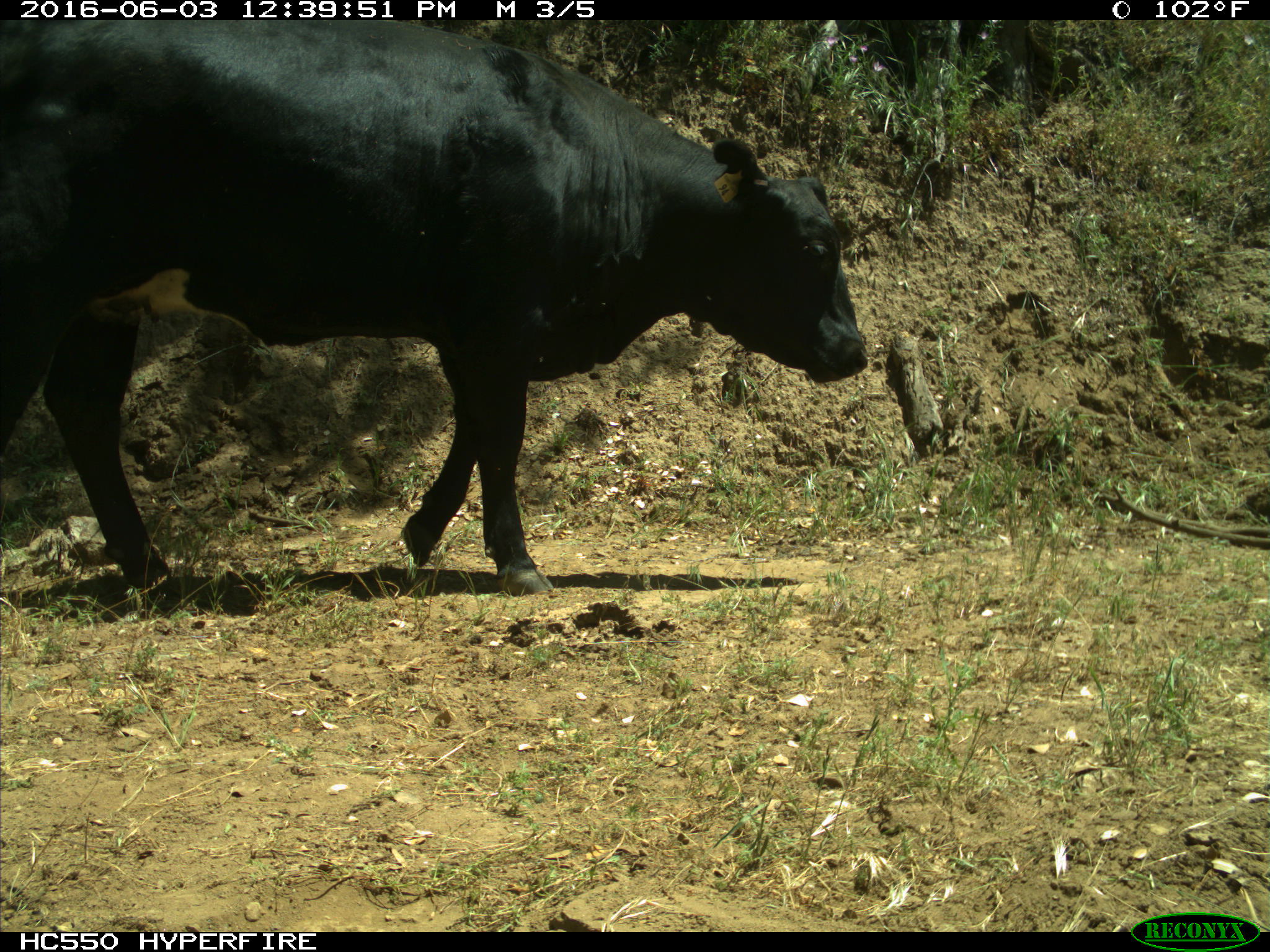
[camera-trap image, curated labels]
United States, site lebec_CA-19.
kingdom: Animalia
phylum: Chordata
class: Mammalia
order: Artiodactyla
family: Bovidae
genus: Bos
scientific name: Bos taurus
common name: domestic cow